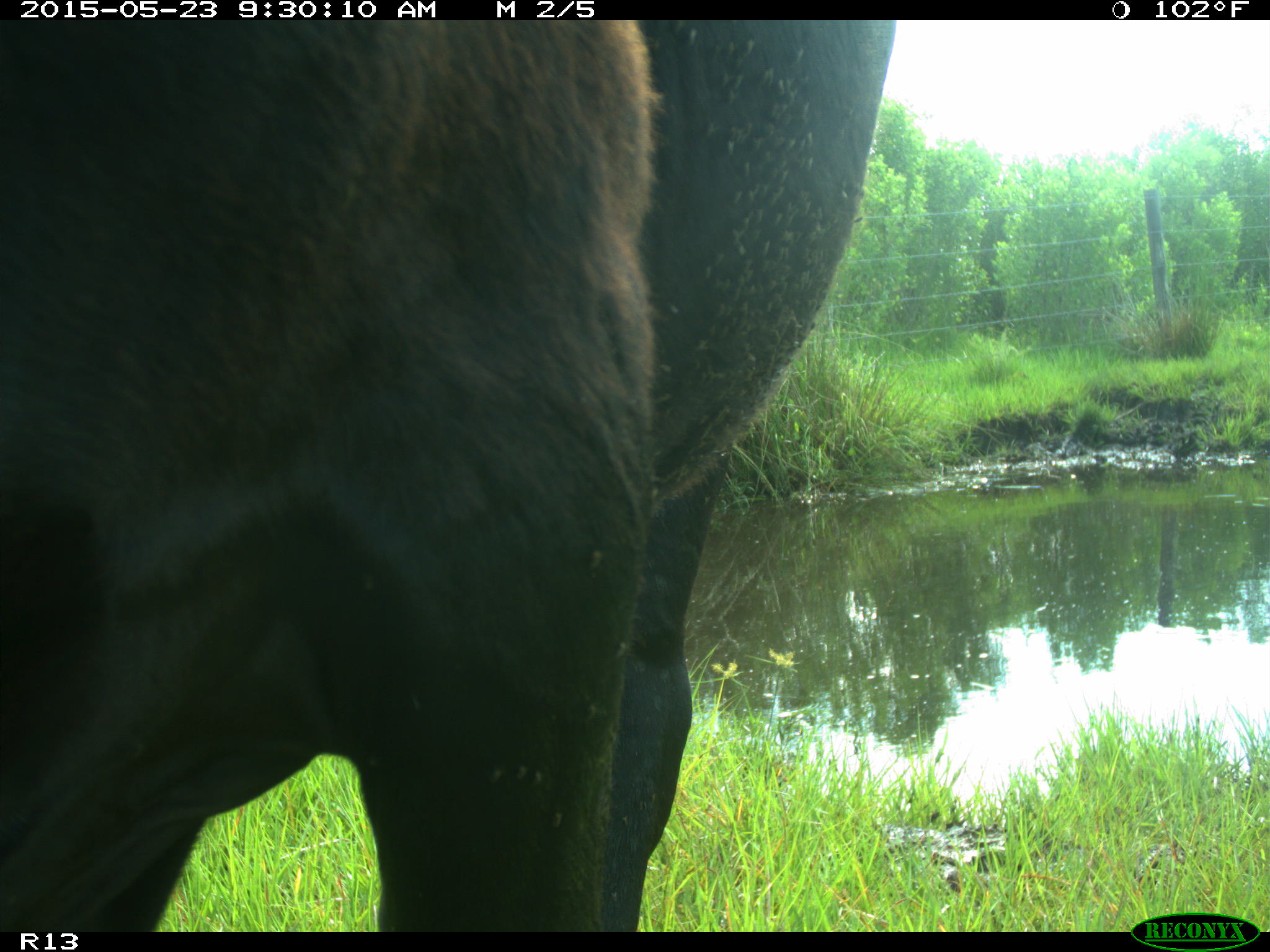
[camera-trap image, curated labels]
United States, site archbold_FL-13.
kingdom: Animalia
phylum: Chordata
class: Mammalia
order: Artiodactyla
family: Bovidae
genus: Bos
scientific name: Bos taurus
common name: domestic cow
Bos taurus (domestic cow).